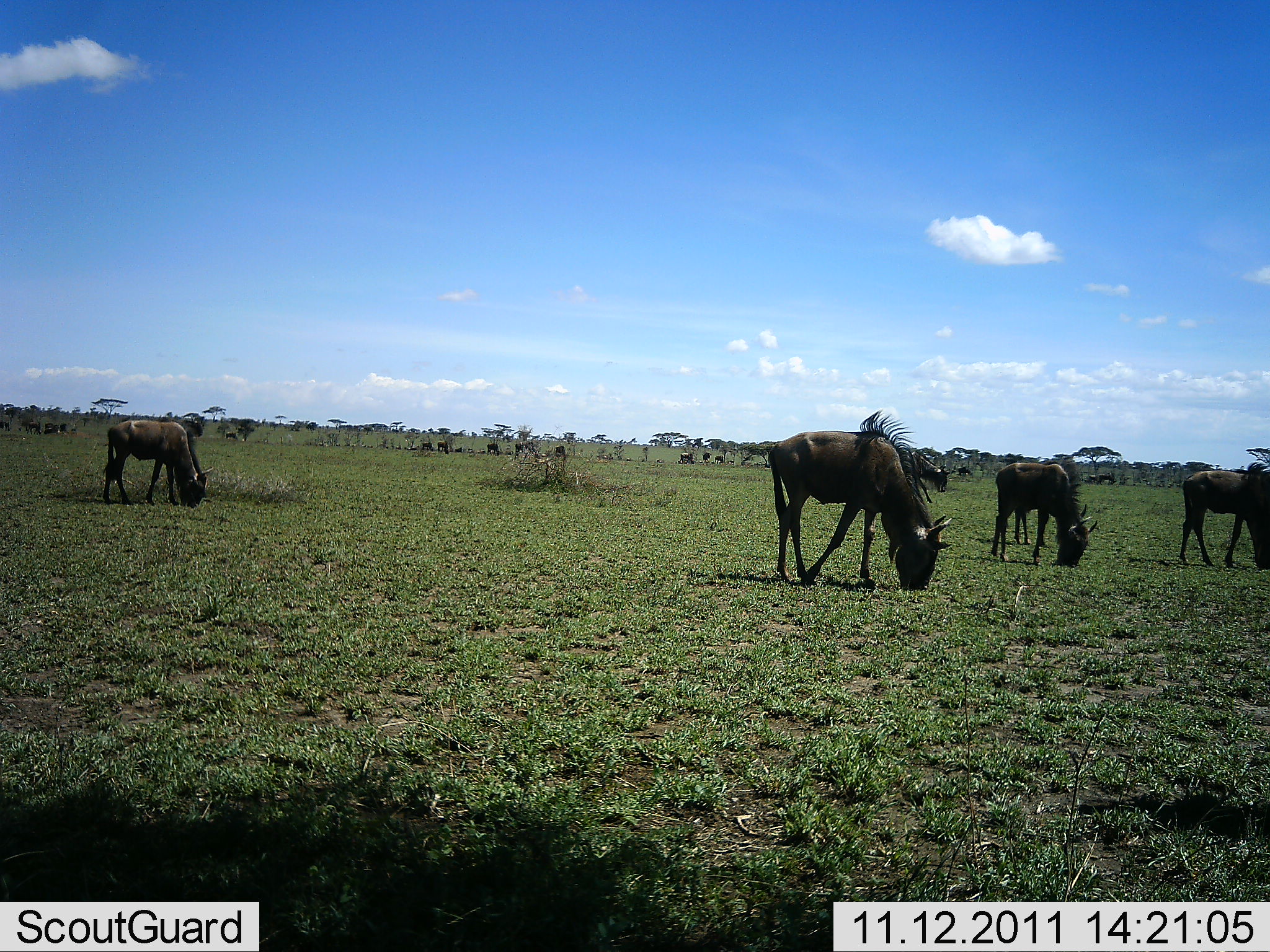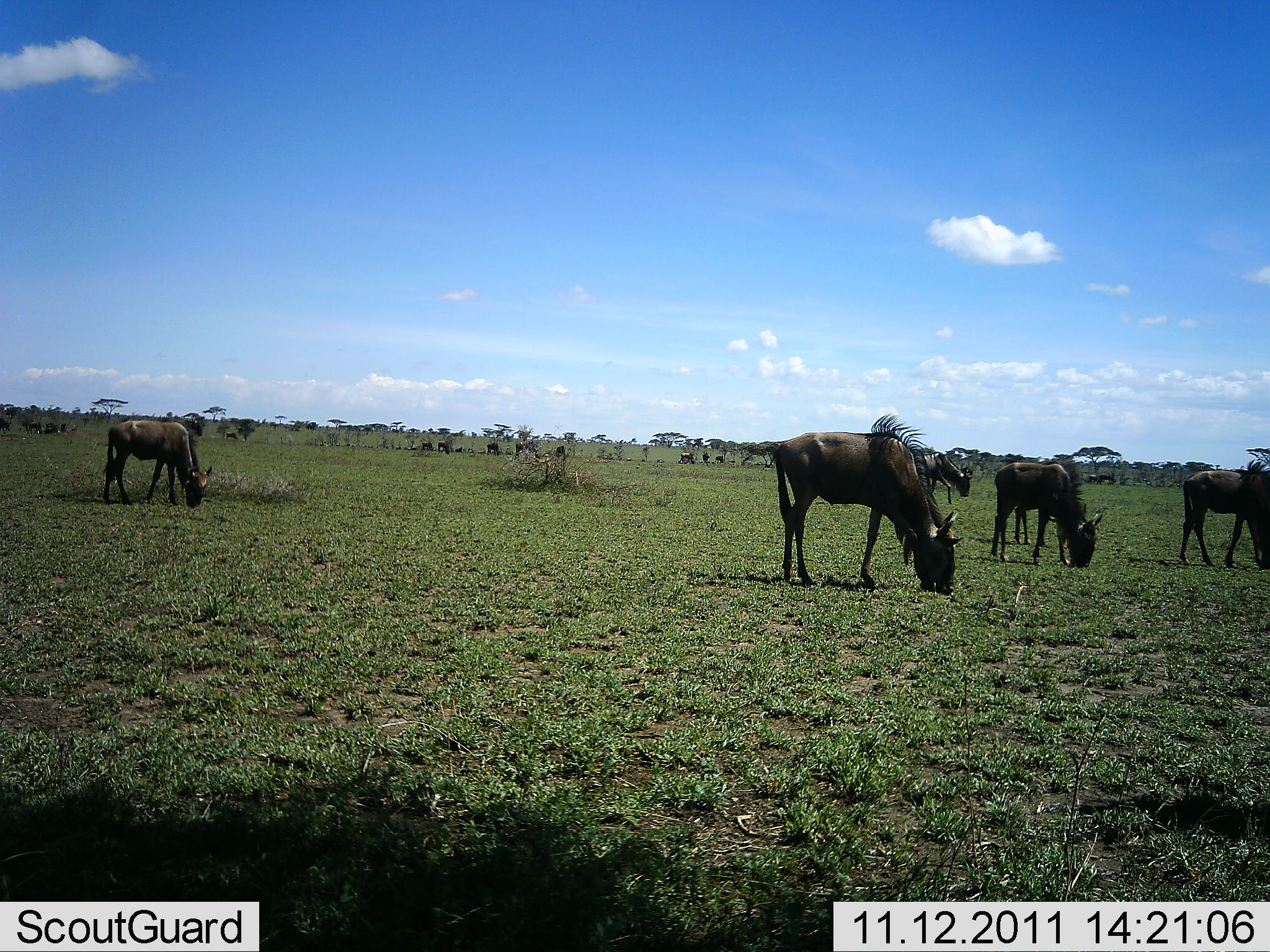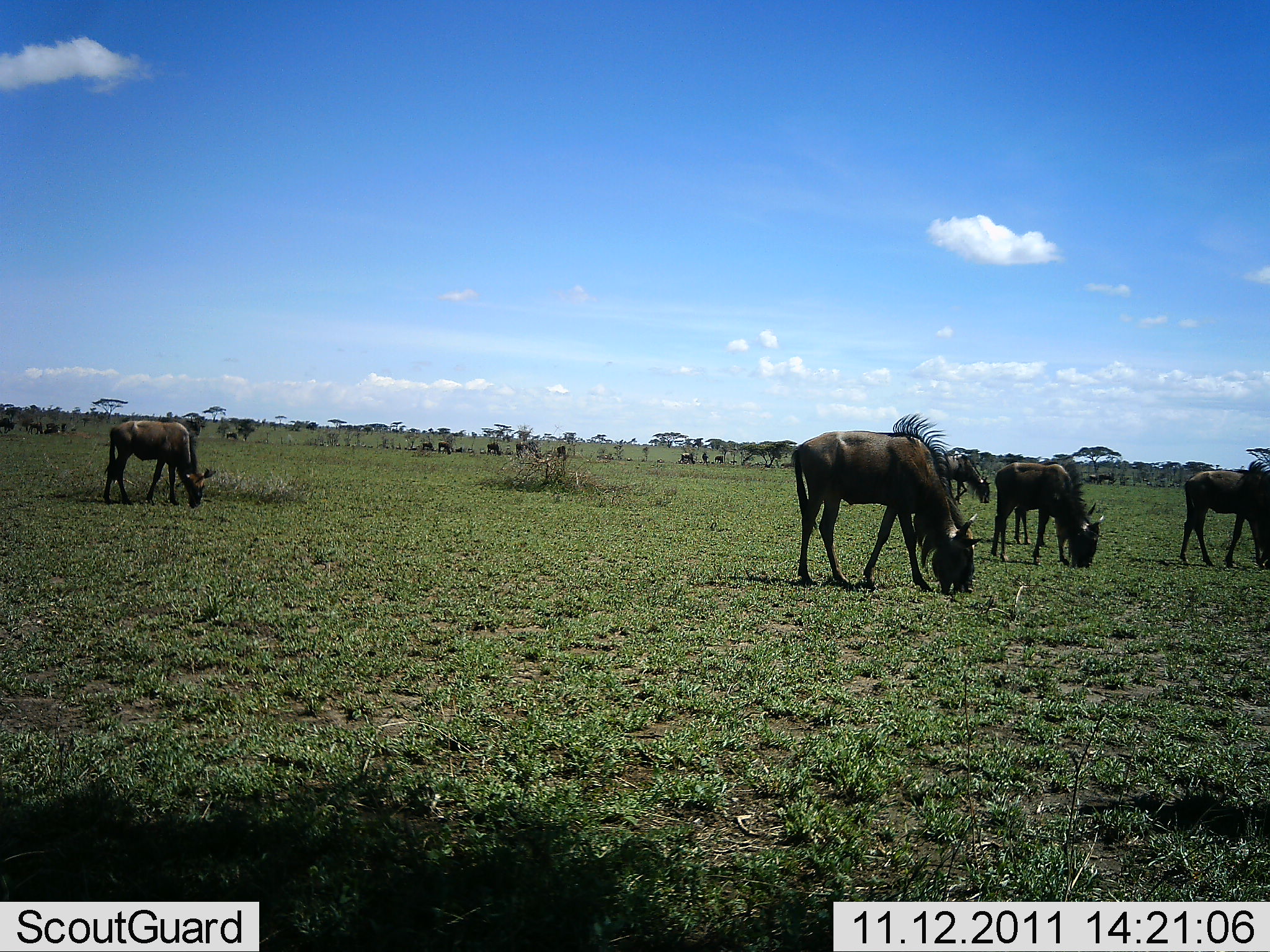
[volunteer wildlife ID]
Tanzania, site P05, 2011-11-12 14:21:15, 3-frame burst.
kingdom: Animalia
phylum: Chordata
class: Mammalia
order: Artiodactyla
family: Bovidae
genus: Connochaetes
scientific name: Connochaetes taurinus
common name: blue wildebeest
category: wildebeest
Wildebeest (blue wildebeest) (Connochaetes taurinus), count 11-50. Behavior (volunteer vote fractions): standing 40%, resting 0%, moving 30%, interacting 0%. Young present (vote fraction): 0%. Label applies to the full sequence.